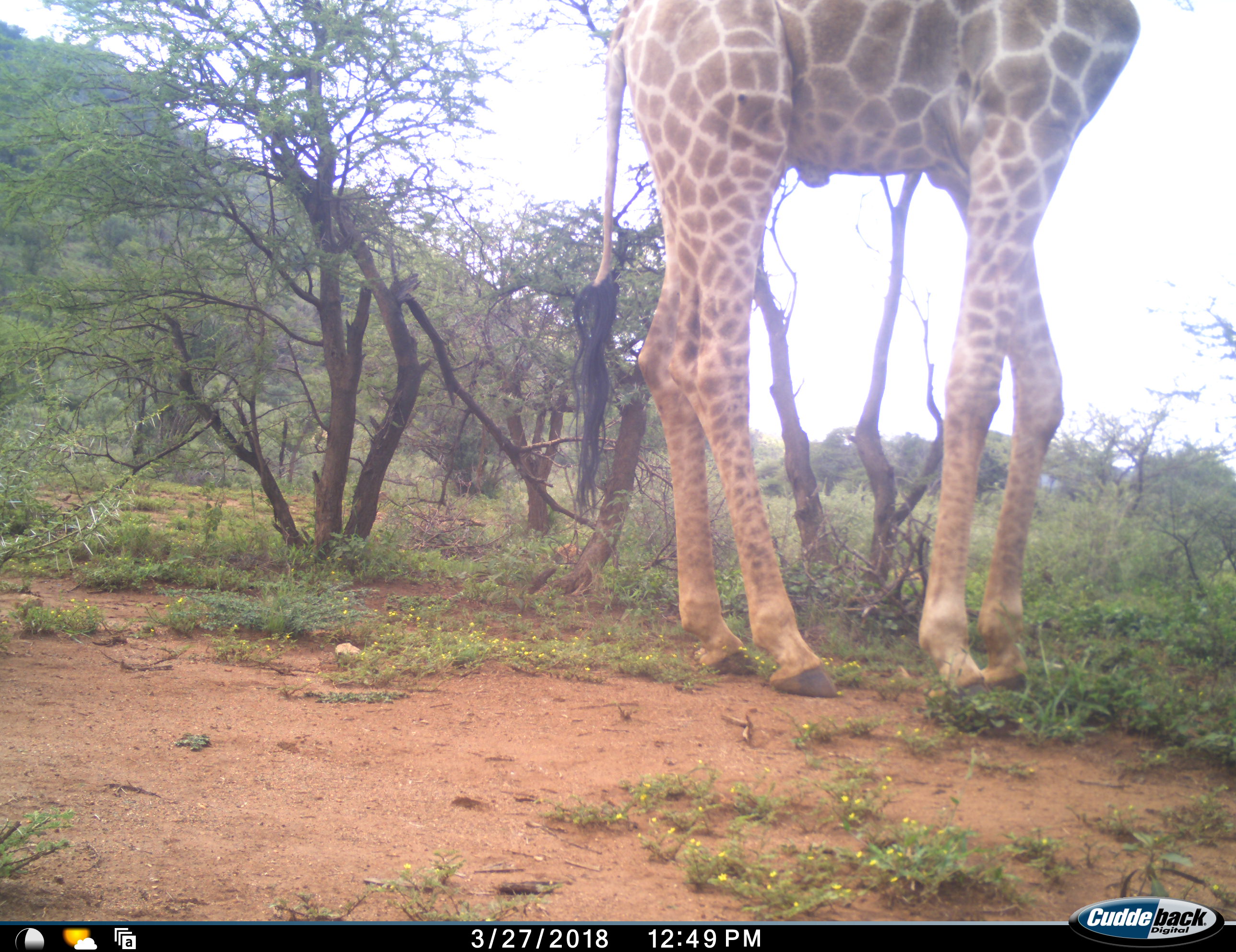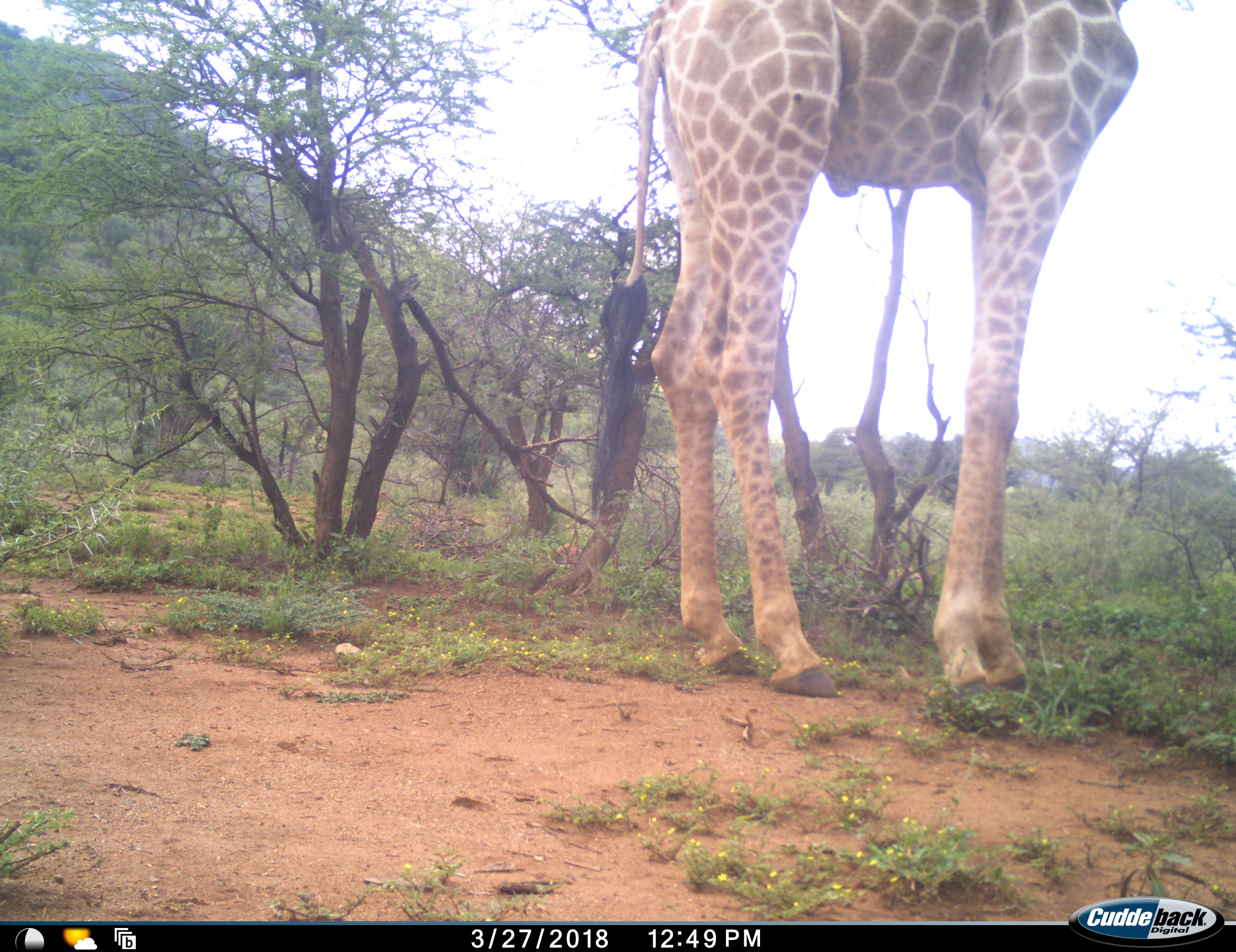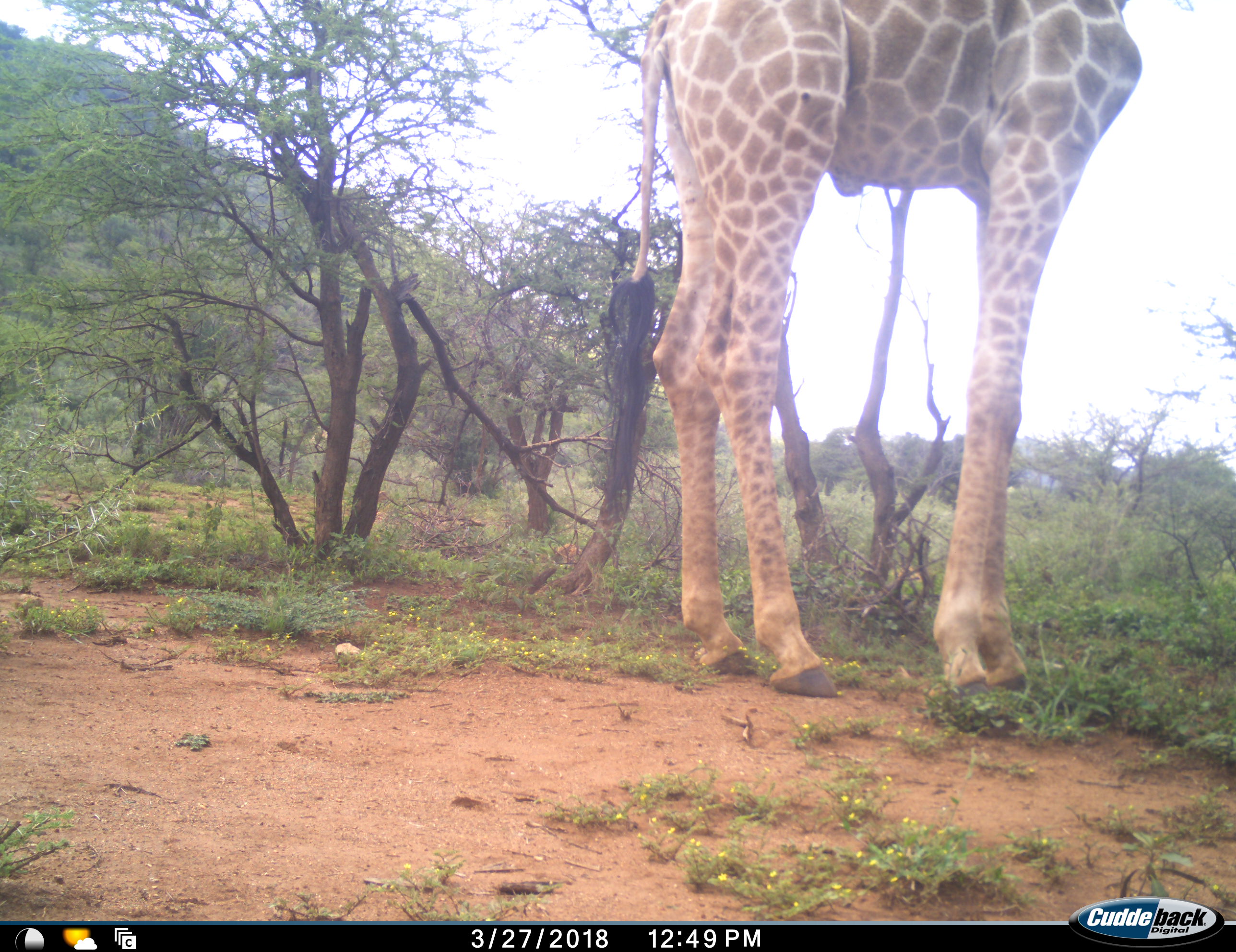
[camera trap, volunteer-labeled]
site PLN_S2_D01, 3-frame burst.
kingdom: Animalia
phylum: Chordata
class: Mammalia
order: Artiodactyla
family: Giraffidae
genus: Giraffa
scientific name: Giraffa camelopardalis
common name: giraffe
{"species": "giraffe (Giraffa camelopardalis)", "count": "1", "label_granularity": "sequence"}